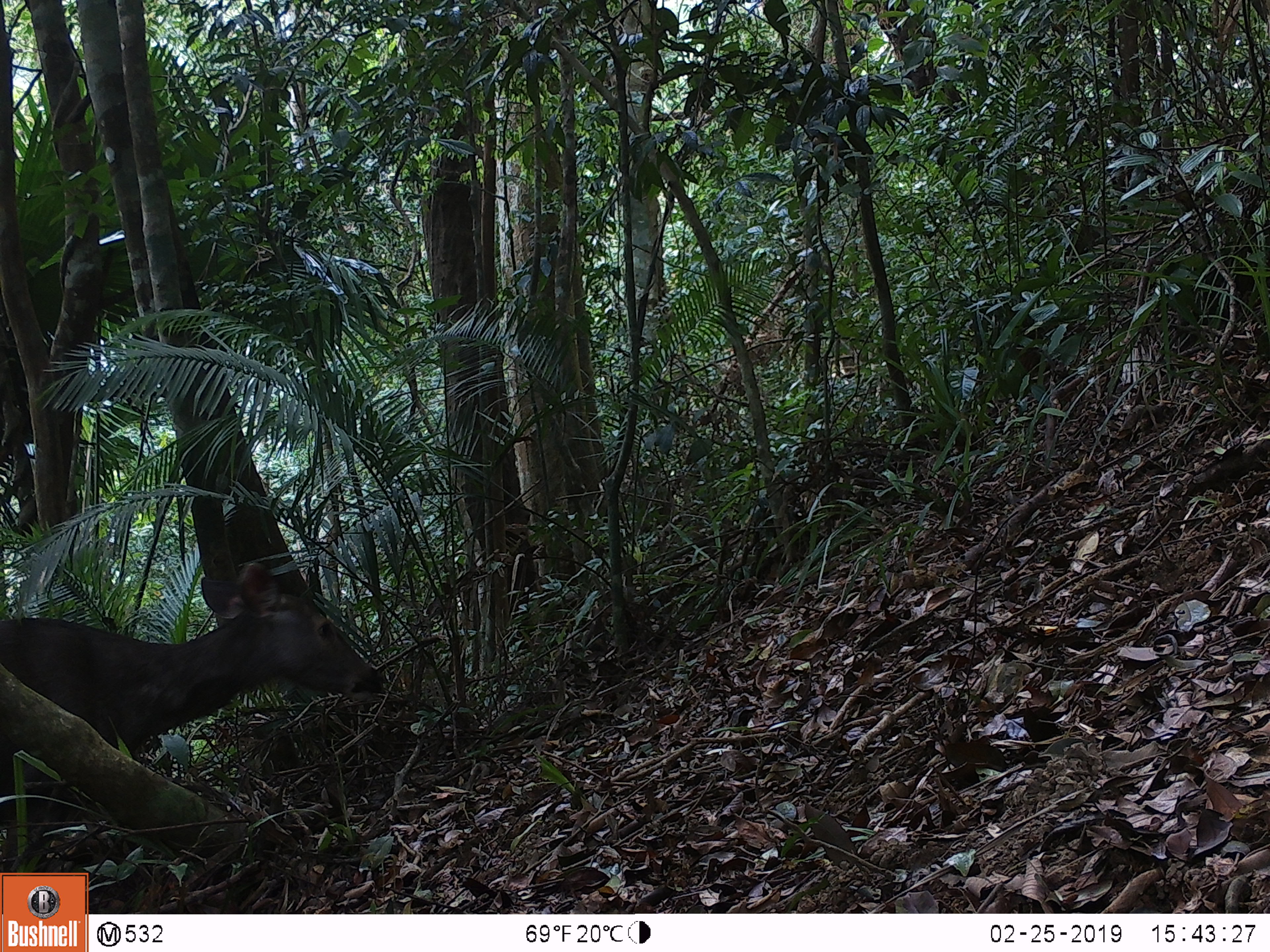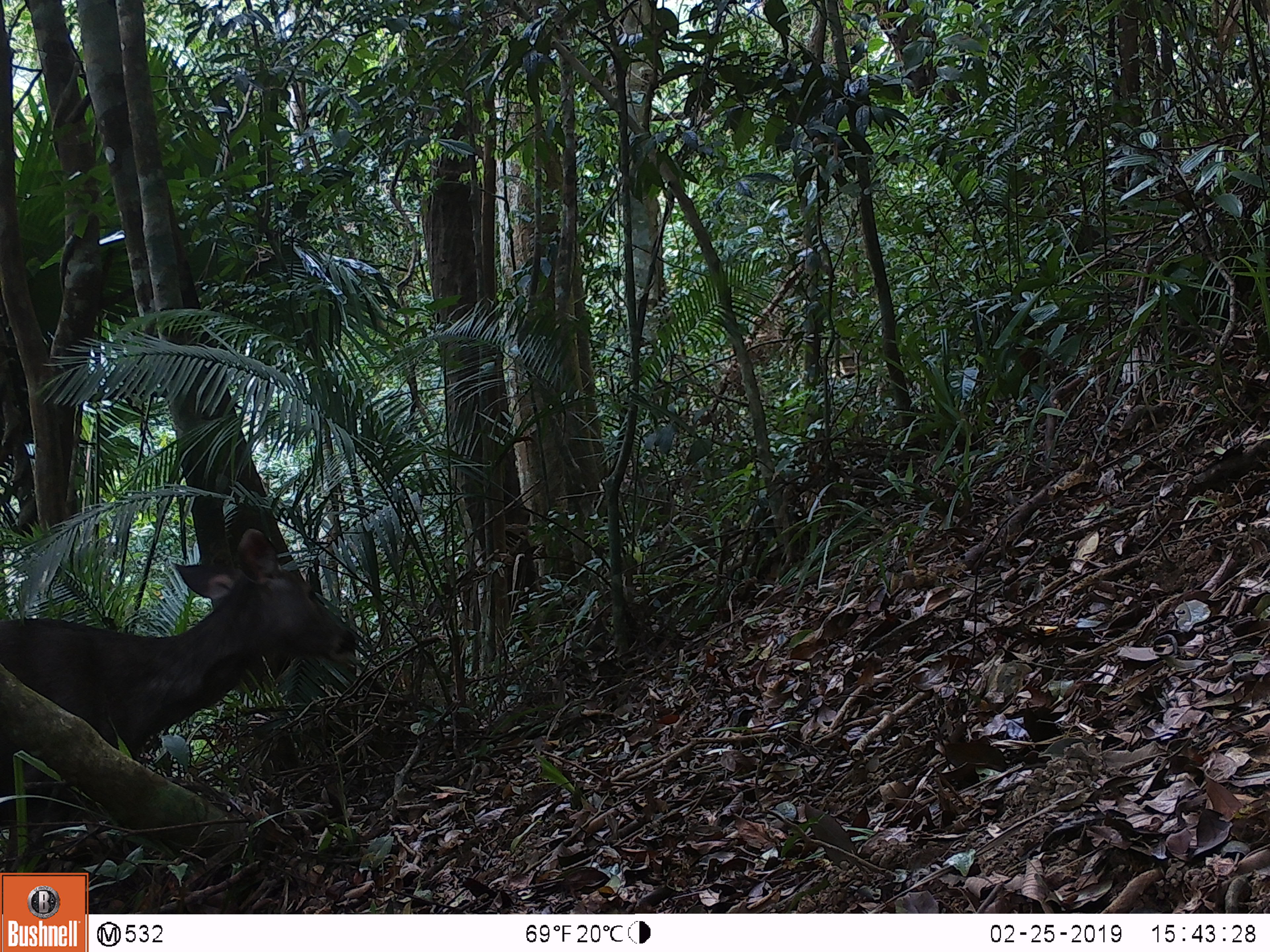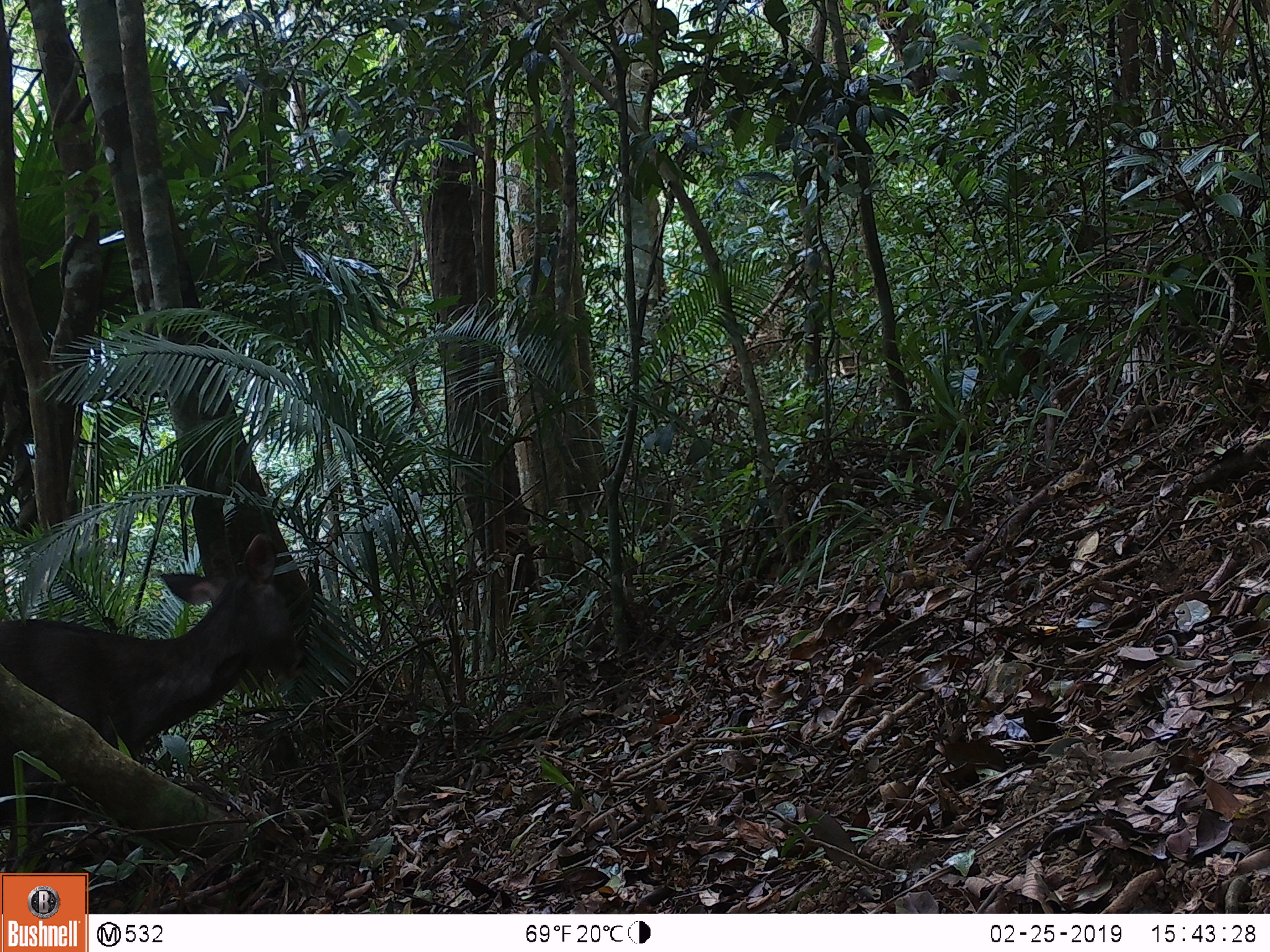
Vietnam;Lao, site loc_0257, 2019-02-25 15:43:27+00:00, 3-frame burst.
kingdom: Animalia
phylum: Chordata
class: Mammalia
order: Artiodactyla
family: Cervidae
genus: Rusa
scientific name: Rusa unicolor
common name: sambar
Sambar (Rusa unicolor). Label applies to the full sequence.